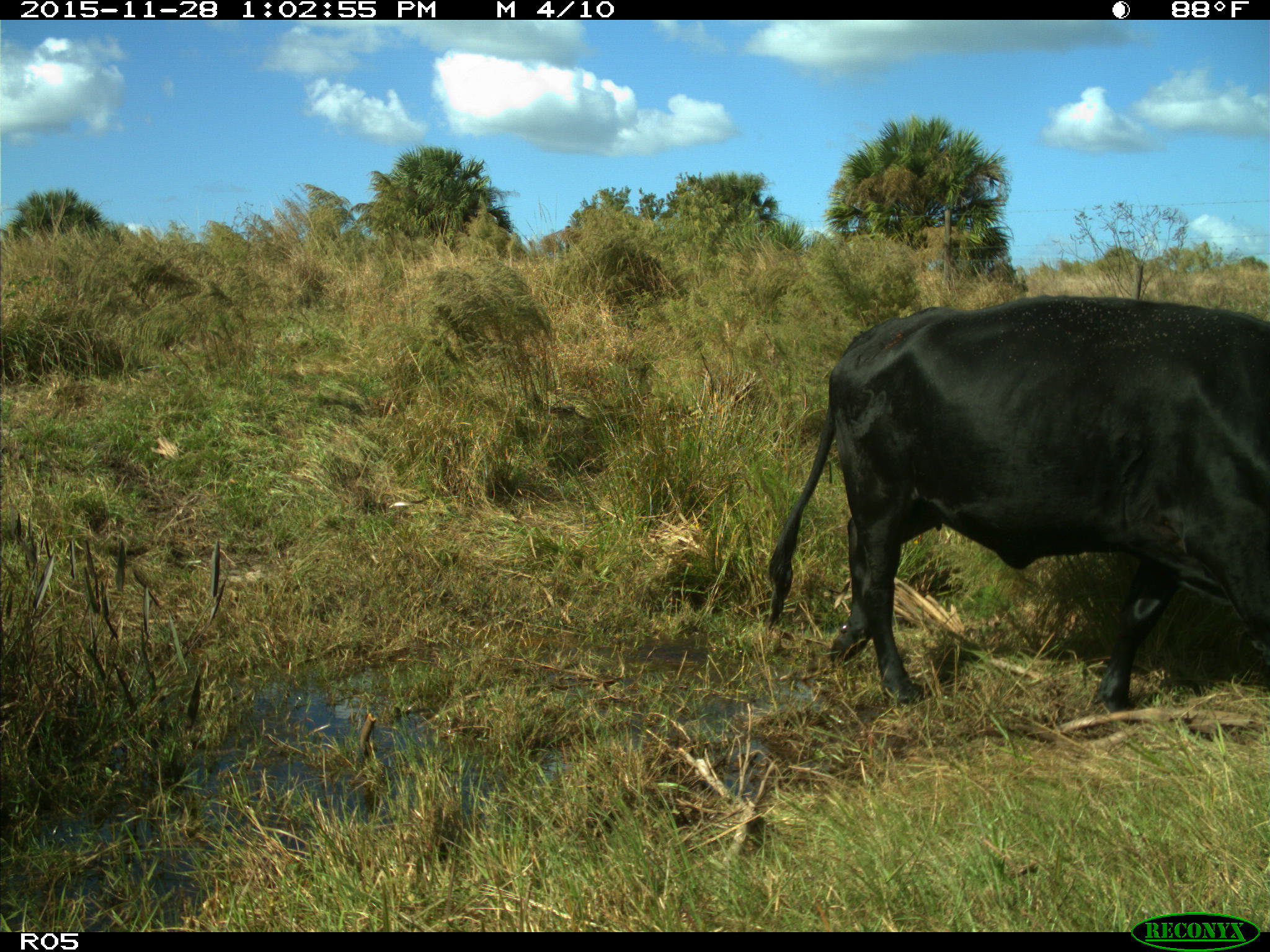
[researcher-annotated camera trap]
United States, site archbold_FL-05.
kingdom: Animalia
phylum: Chordata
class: Mammalia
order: Artiodactyla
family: Bovidae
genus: Bos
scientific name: Bos taurus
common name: domestic cow